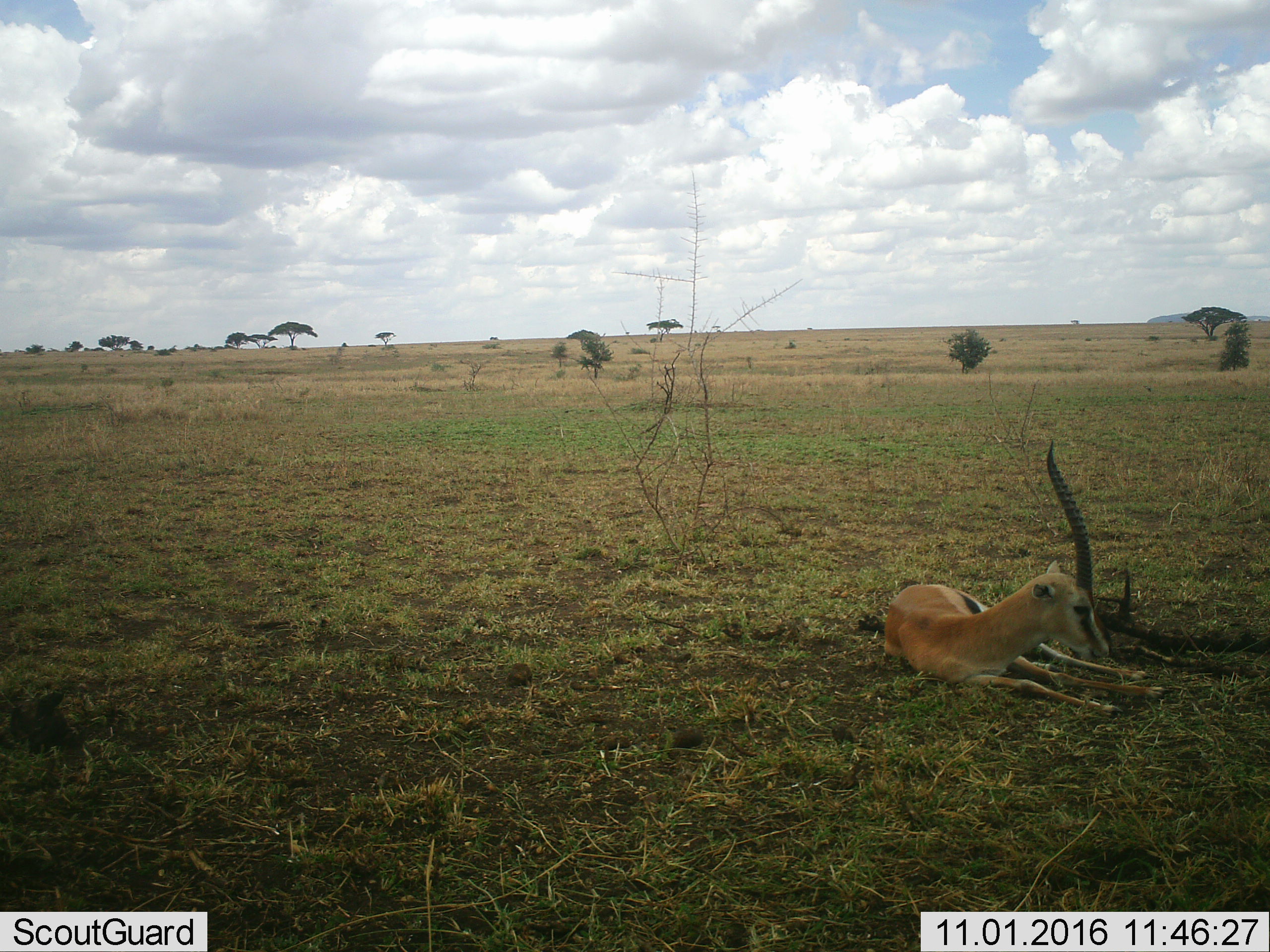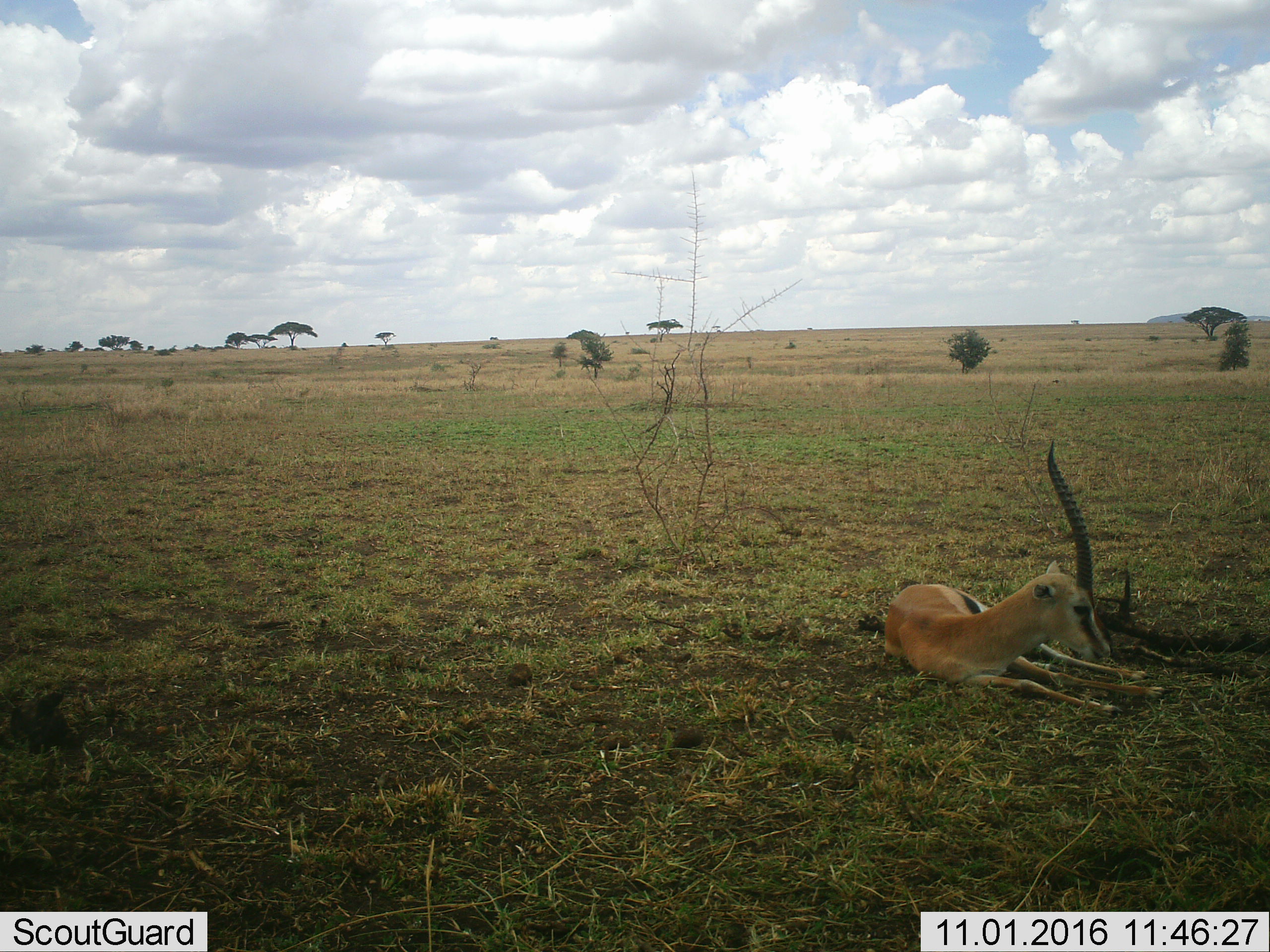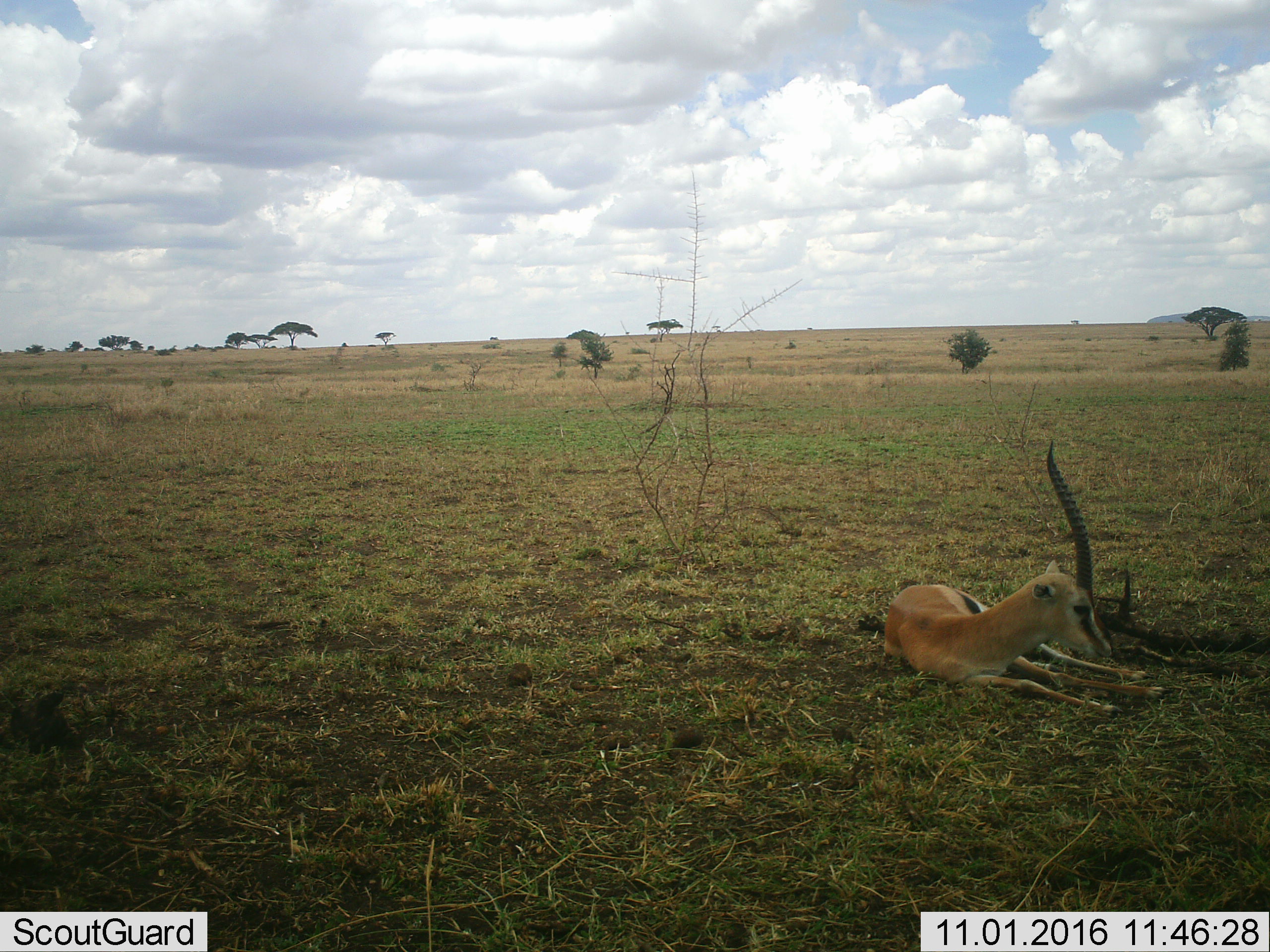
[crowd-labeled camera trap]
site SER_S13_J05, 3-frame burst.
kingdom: Animalia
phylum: Chordata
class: Mammalia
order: Artiodactyla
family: Bovidae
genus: Eudorcas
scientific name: Eudorcas thomsonii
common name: thomson's gazelle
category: gazellethomsons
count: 1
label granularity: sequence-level